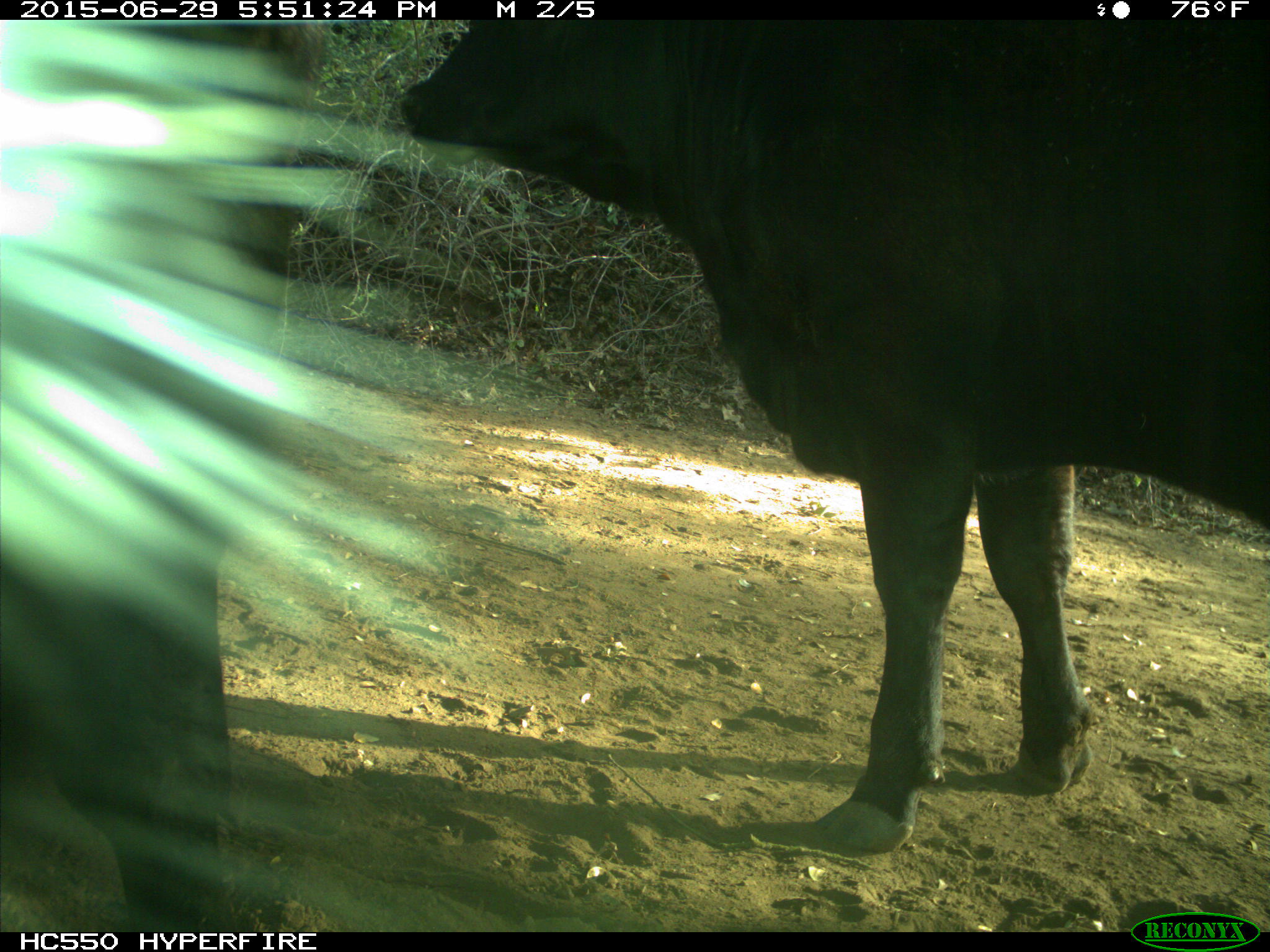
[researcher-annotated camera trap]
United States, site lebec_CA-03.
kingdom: Animalia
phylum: Chordata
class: Mammalia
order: Artiodactyla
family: Bovidae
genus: Bos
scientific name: Bos taurus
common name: domestic cow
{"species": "Bos taurus (domestic cow)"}